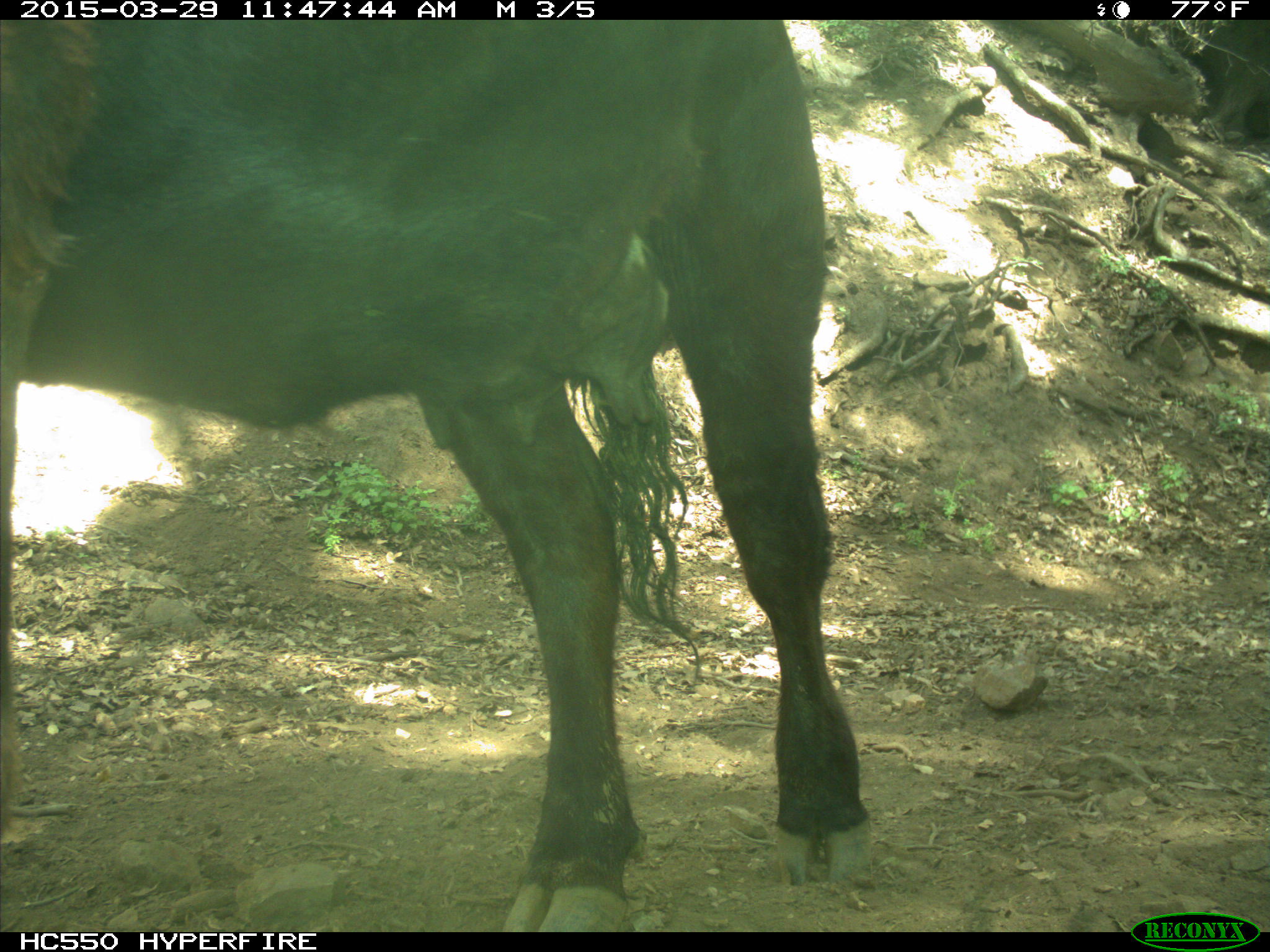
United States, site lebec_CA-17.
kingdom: Animalia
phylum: Chordata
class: Mammalia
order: Artiodactyla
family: Bovidae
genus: Bos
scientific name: Bos taurus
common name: domestic cow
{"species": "Bos taurus (domestic cow)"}